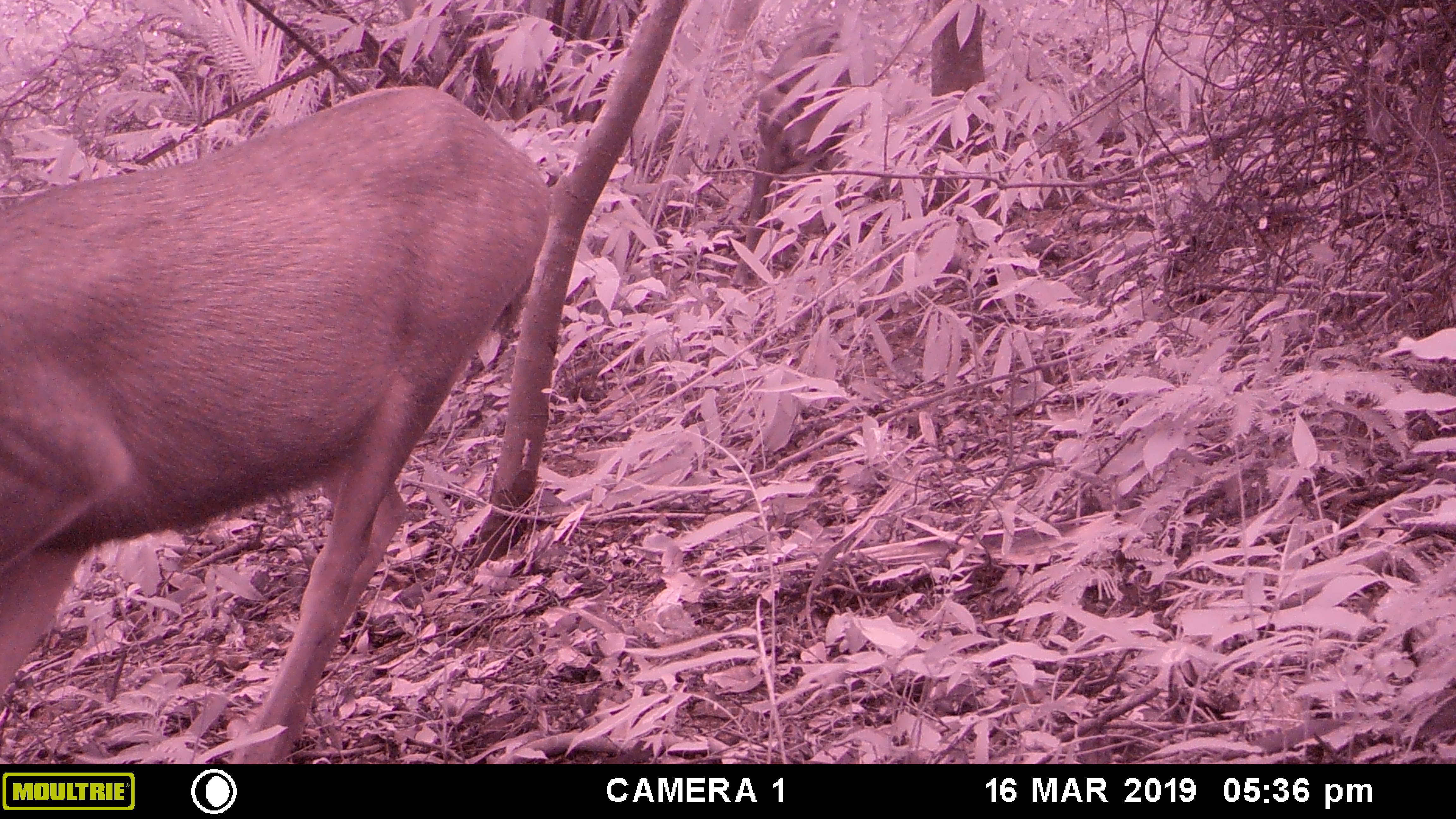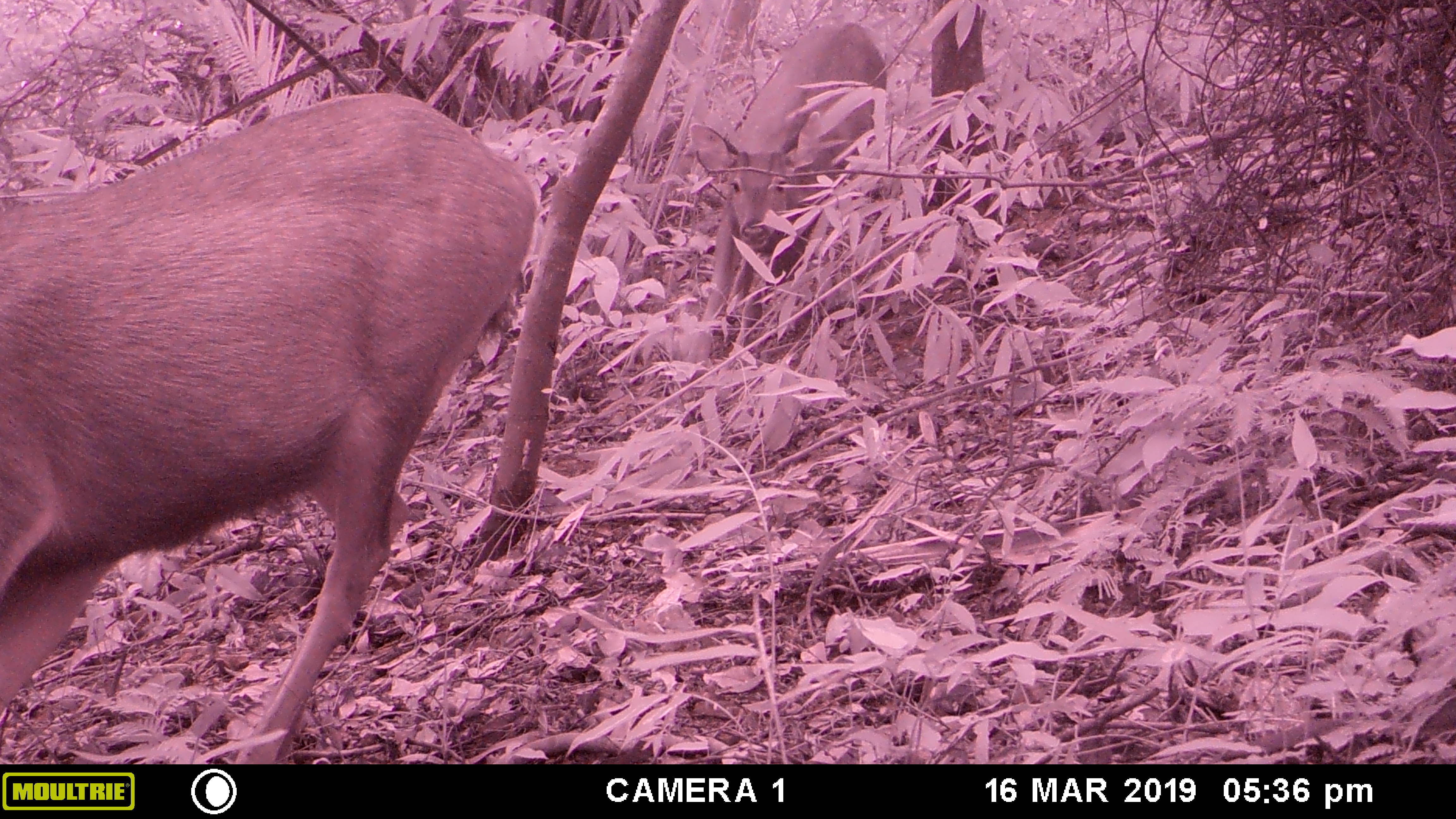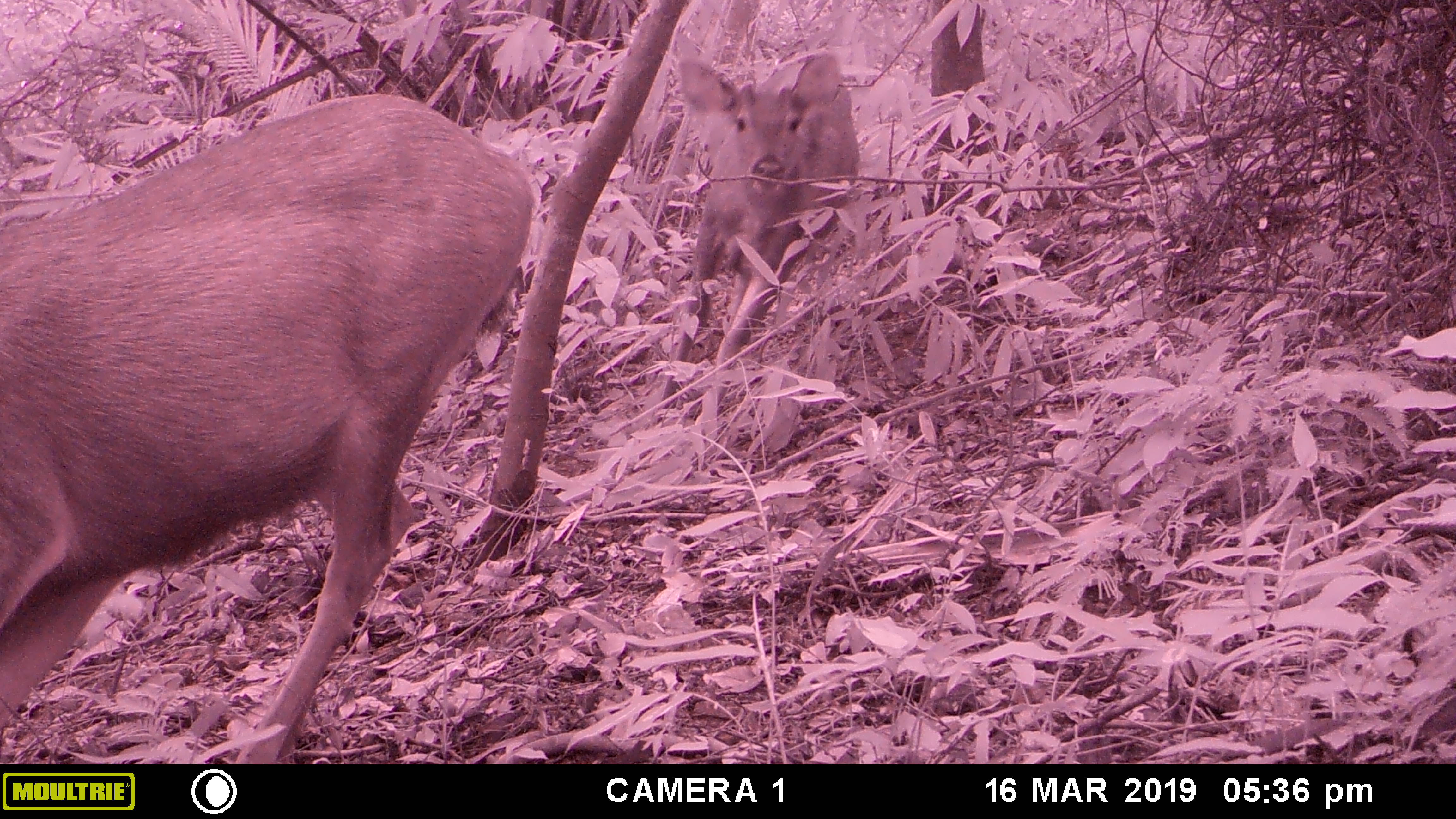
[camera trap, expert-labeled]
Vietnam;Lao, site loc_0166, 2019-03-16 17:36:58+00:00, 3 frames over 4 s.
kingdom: Animalia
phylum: Chordata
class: Mammalia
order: Artiodactyla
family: Cervidae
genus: Rusa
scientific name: Rusa unicolor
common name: sambar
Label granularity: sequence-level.